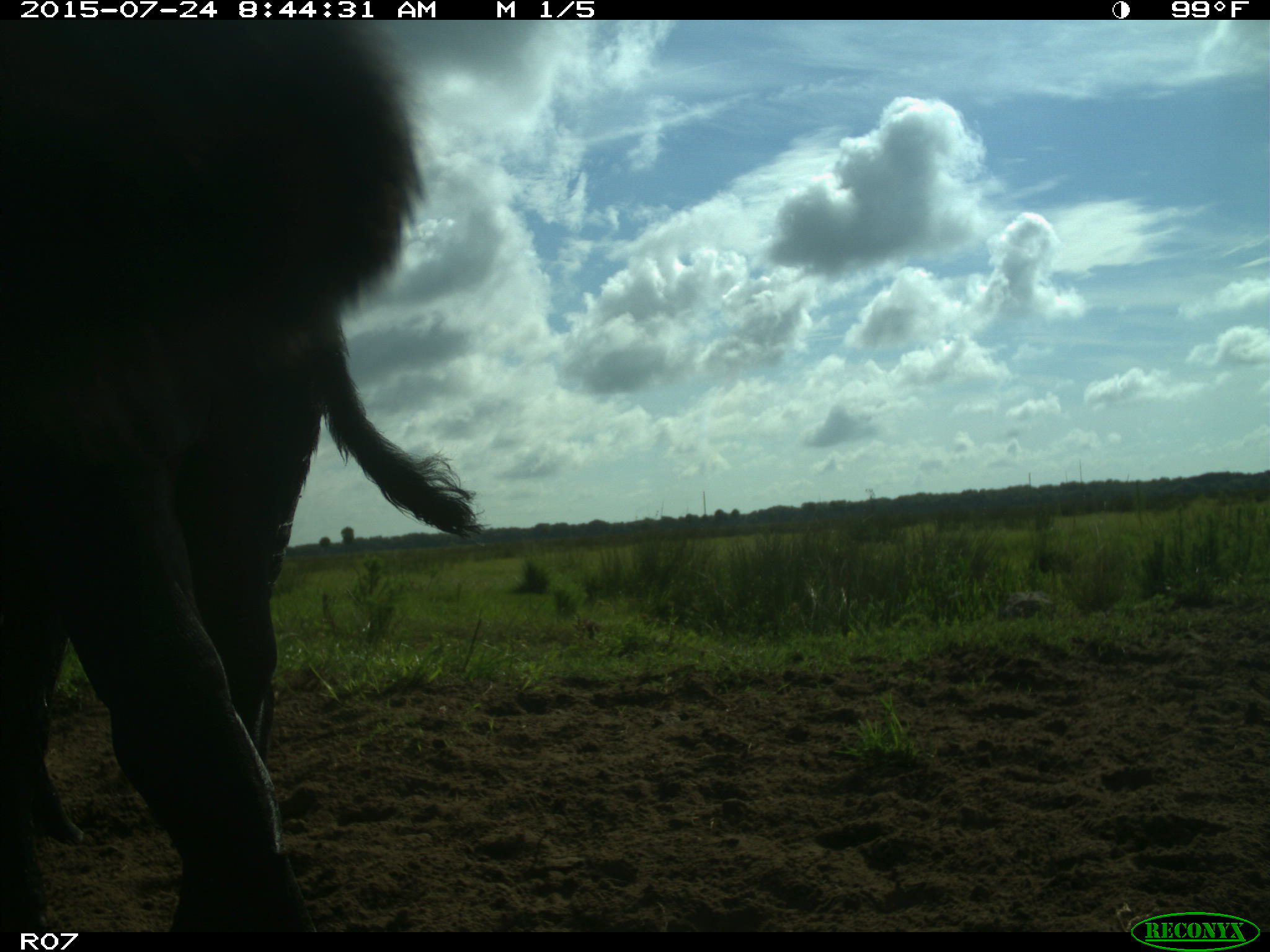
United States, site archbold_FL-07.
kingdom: Animalia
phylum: Chordata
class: Mammalia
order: Artiodactyla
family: Bovidae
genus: Bos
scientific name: Bos taurus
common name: domestic cow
Bos taurus (domestic cow).